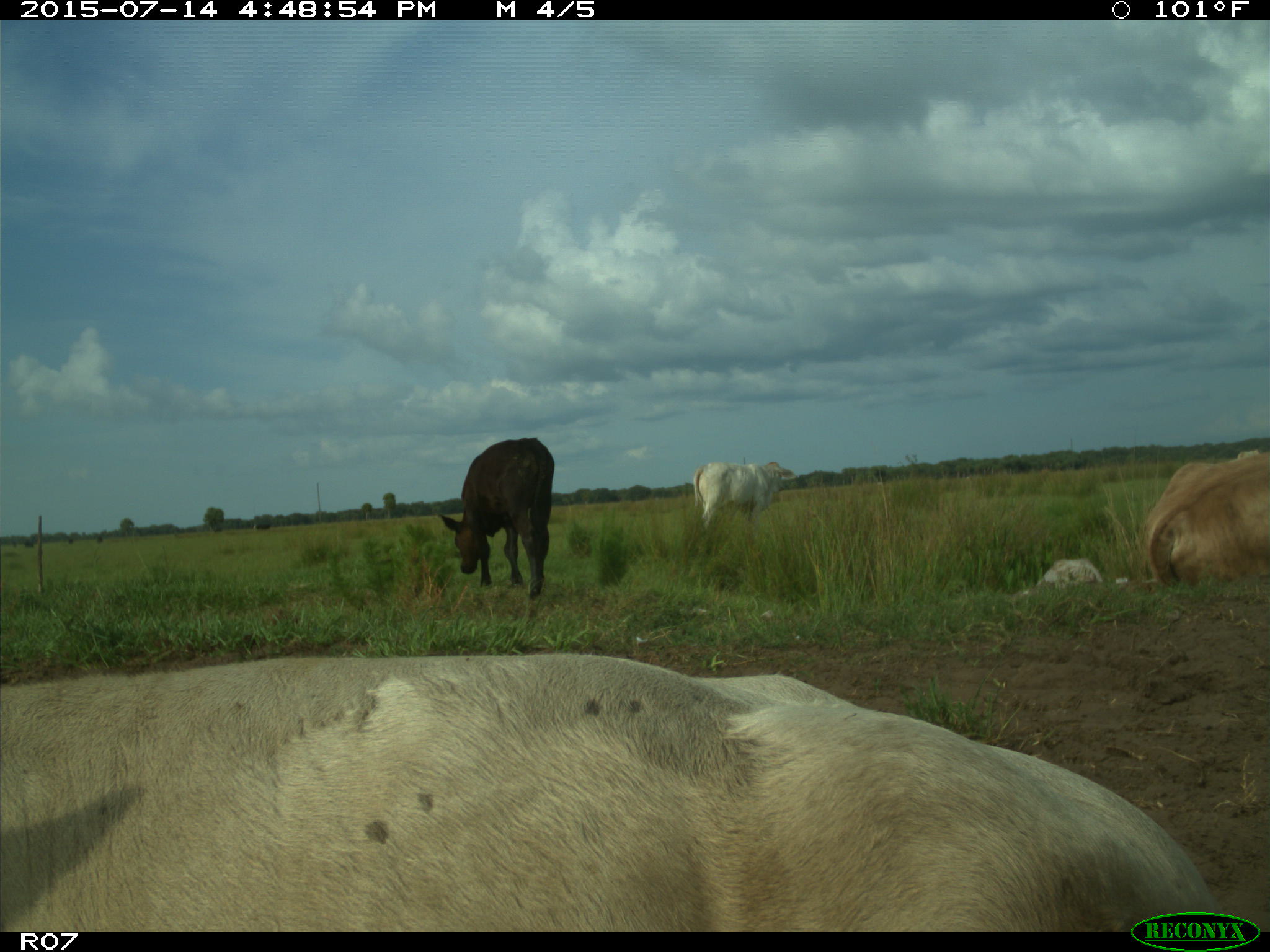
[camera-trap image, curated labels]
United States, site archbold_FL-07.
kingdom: Animalia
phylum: Chordata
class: Mammalia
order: Artiodactyla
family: Bovidae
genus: Bos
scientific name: Bos taurus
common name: domestic cow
Bos taurus (domestic cow).